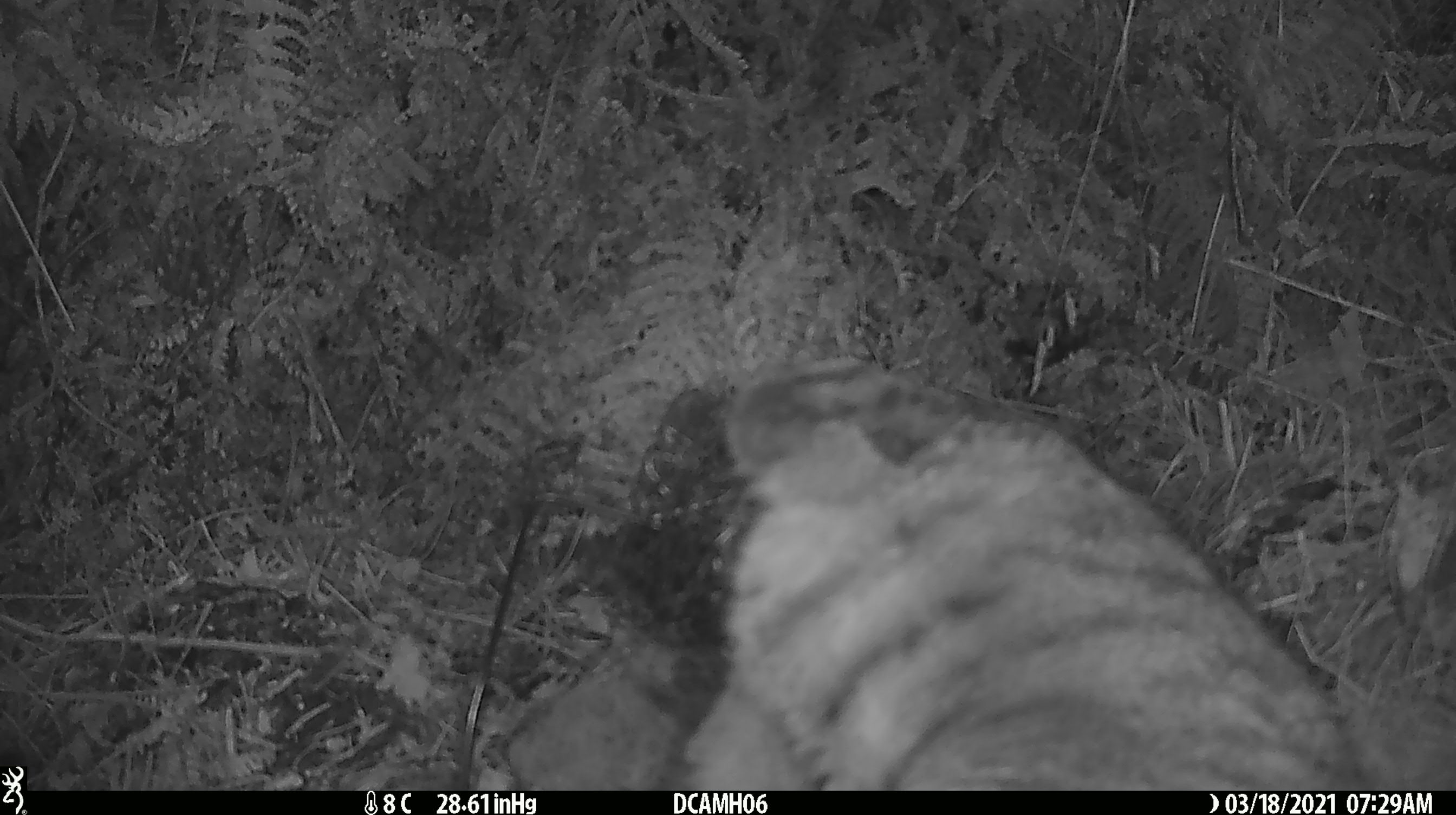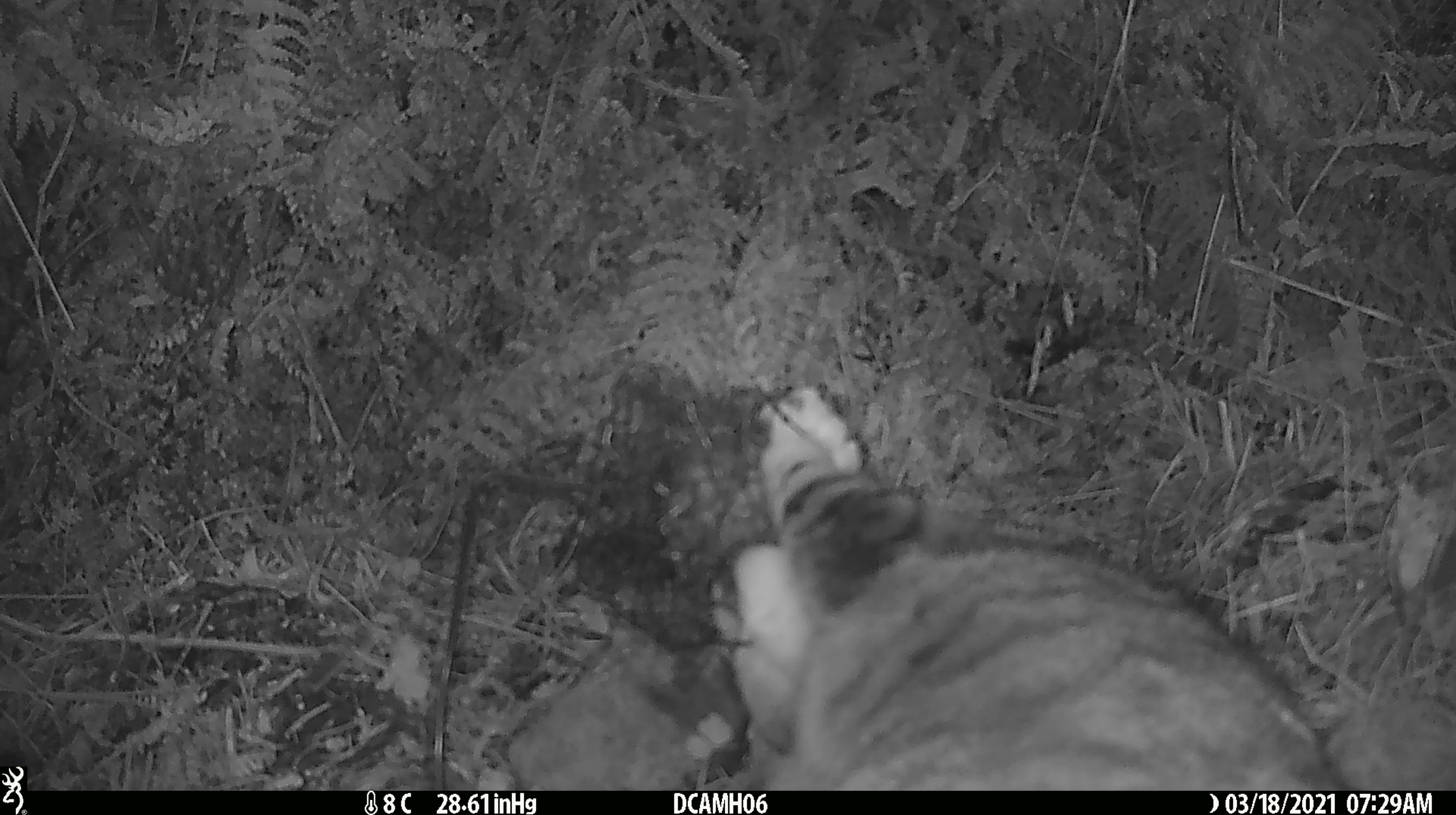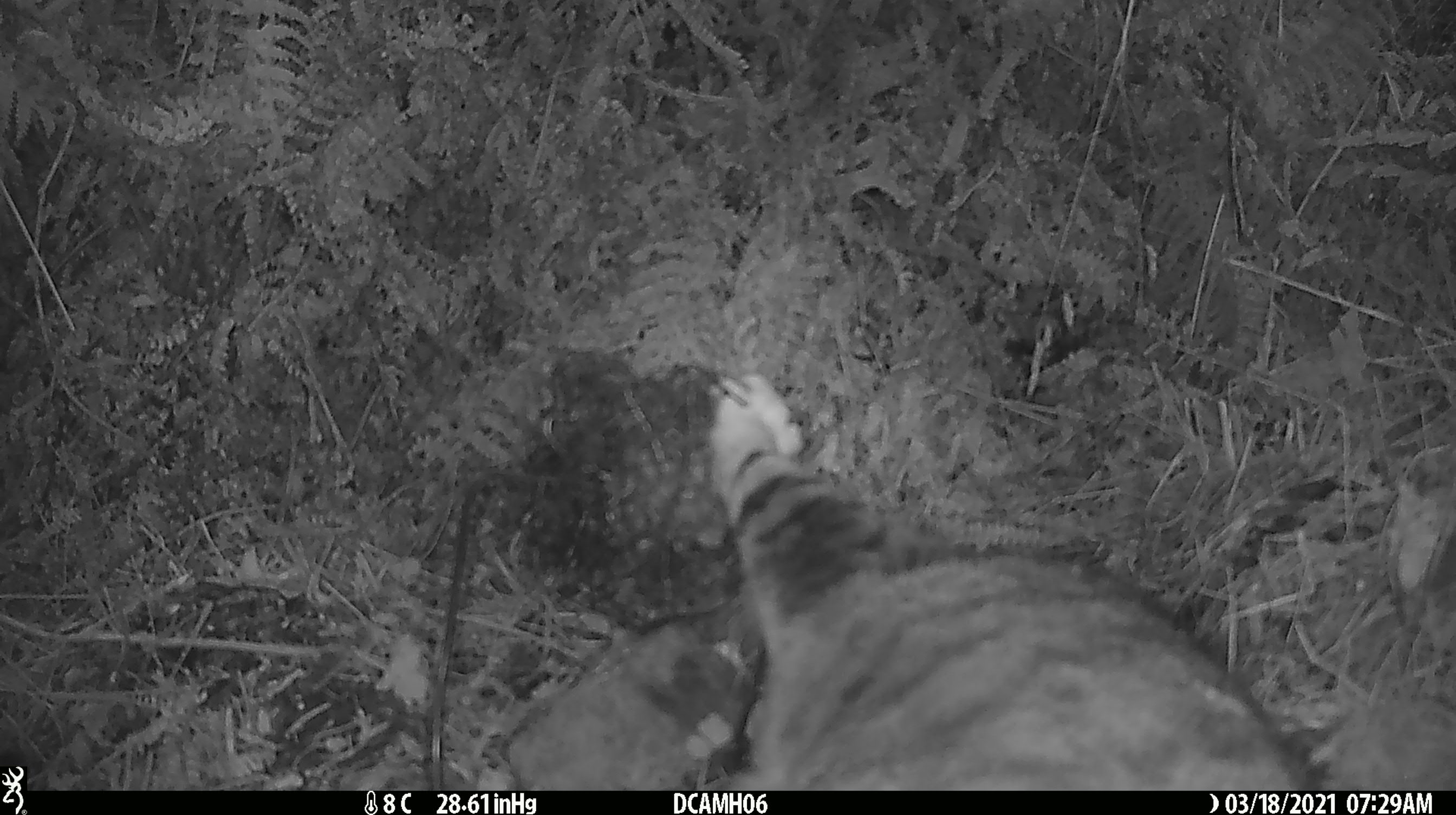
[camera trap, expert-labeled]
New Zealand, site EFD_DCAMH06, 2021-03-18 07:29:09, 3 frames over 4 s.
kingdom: Animalia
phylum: Chordata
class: Mammalia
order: Carnivora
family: Felidae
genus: Felis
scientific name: Felis catus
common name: domestic cat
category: cat